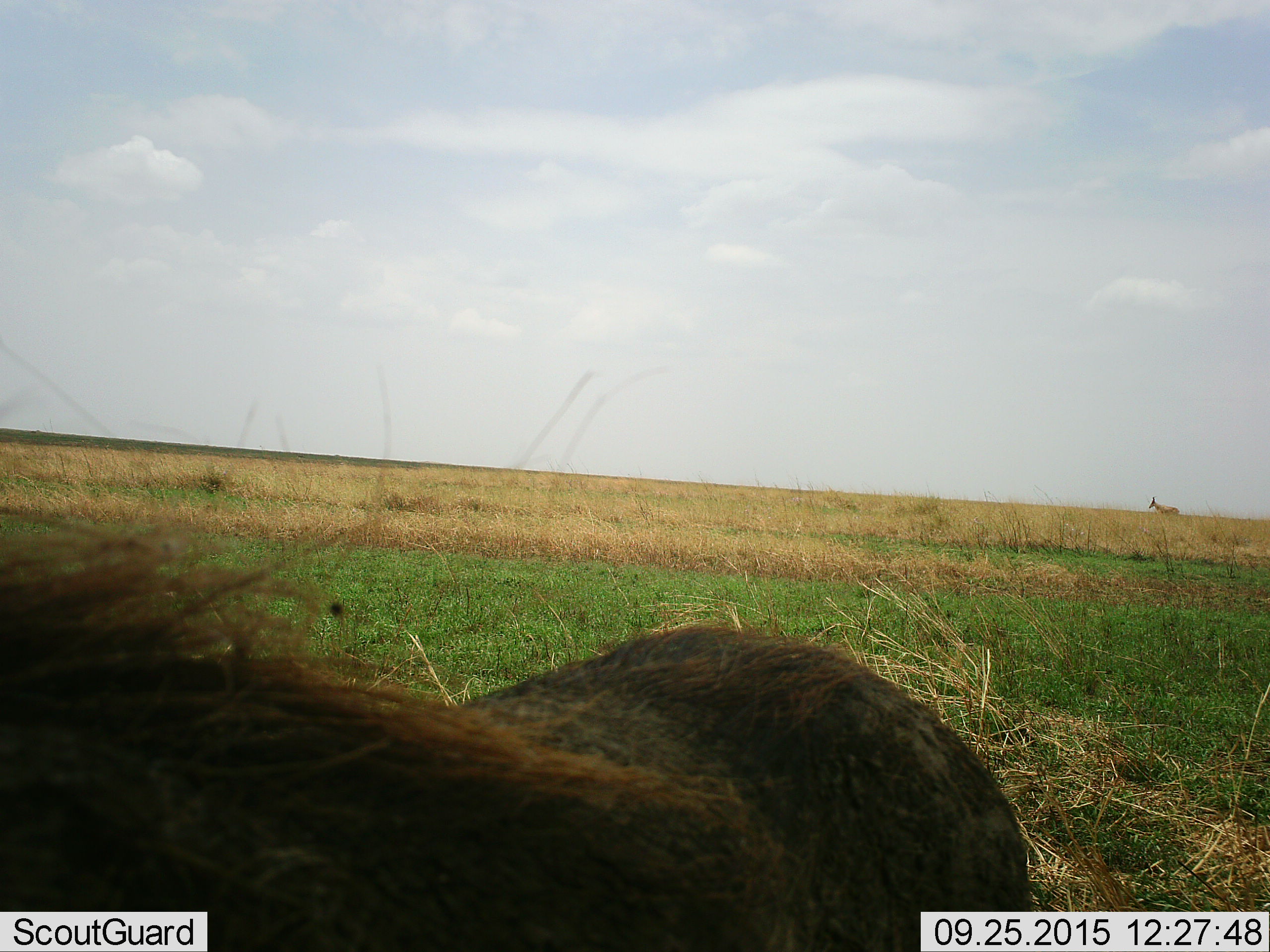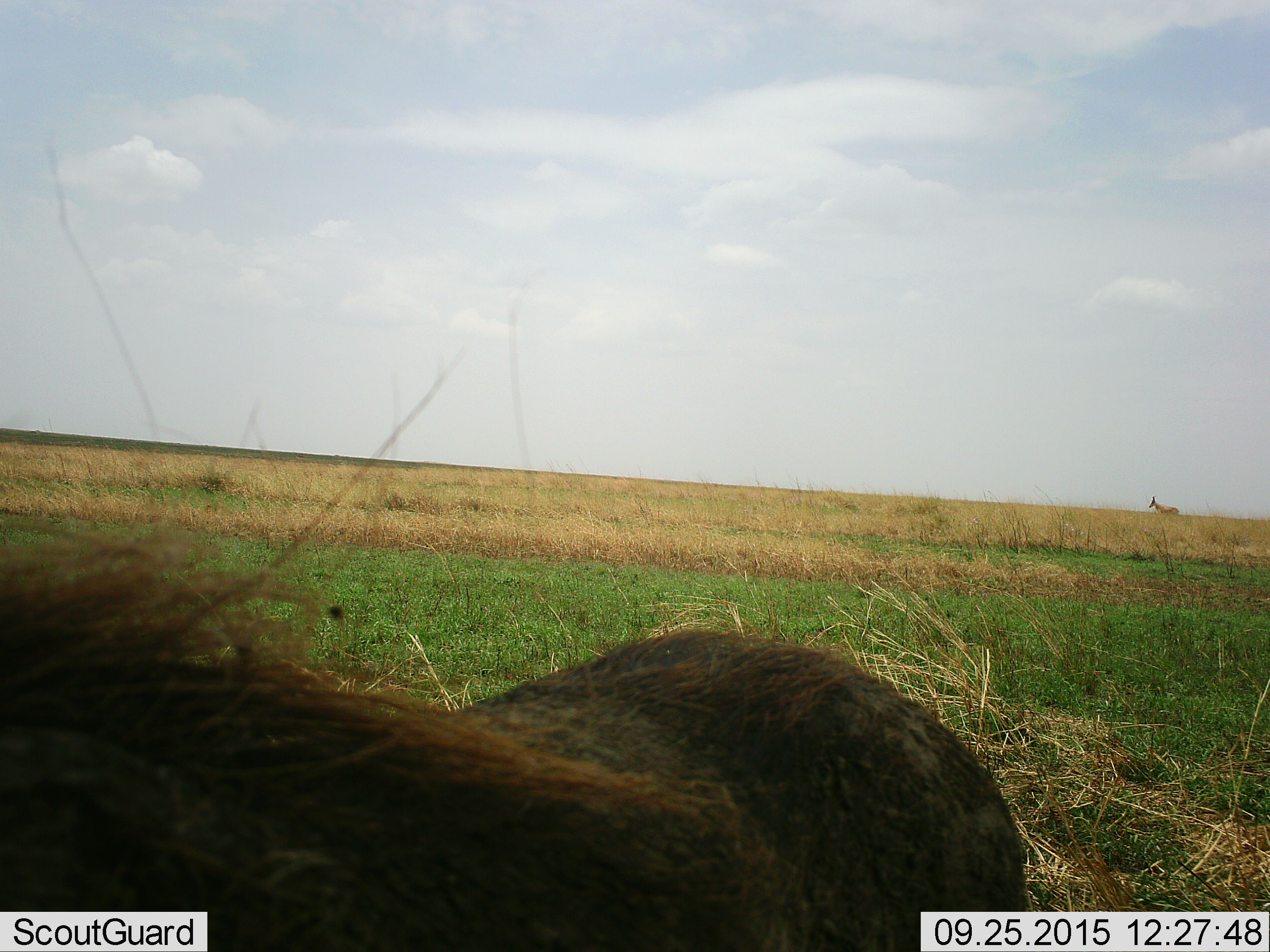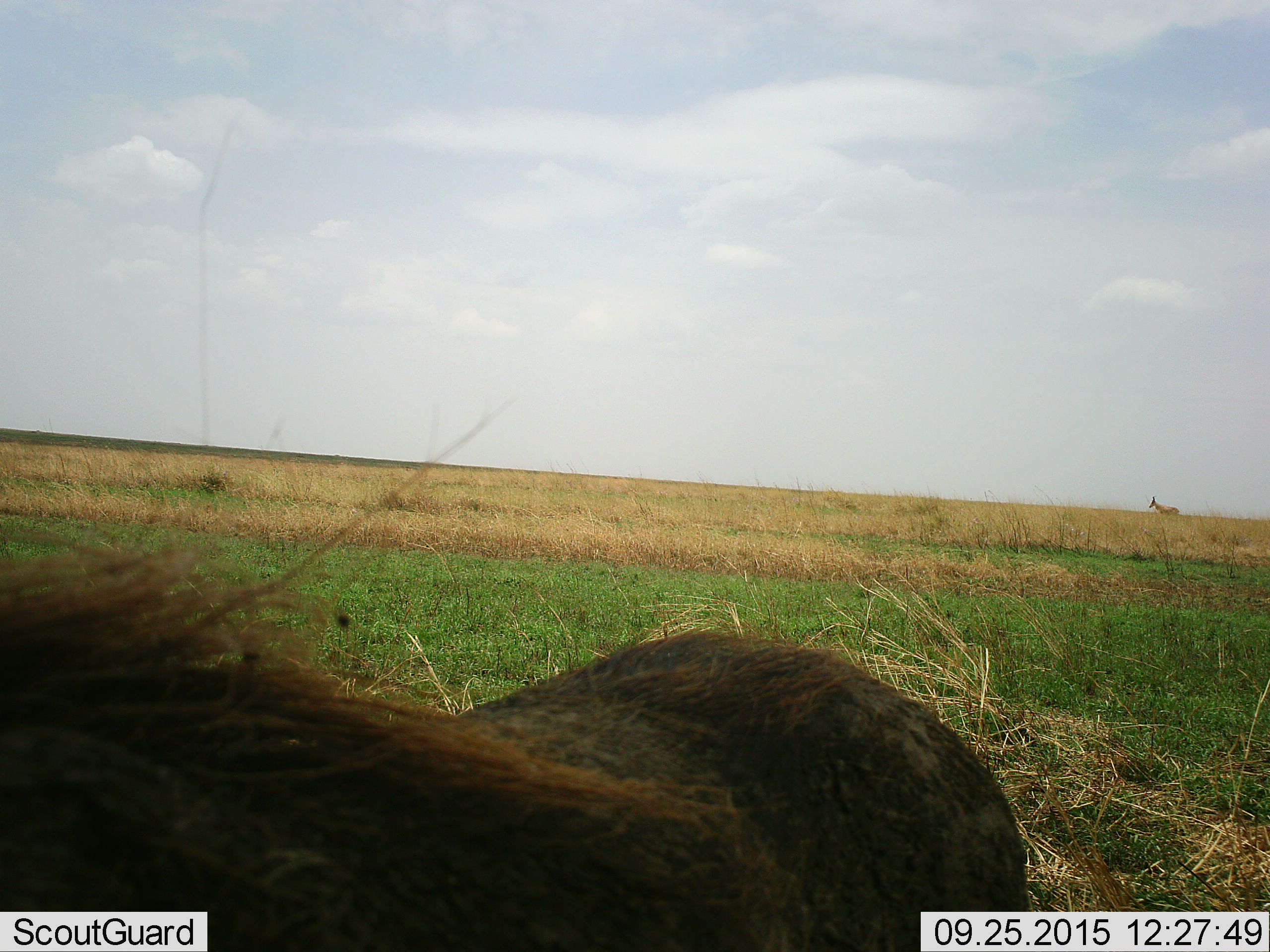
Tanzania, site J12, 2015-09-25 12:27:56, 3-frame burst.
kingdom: Animalia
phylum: Chordata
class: Mammalia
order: Artiodactyla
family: Bovidae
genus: Alcelaphus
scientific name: Alcelaphus buselaphus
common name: hartebeest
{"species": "hartebeest (Alcelaphus buselaphus)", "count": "1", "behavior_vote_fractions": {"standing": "83%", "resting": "17%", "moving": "0%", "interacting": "0%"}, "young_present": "0%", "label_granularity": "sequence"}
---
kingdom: Animalia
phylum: Chordata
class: Mammalia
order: Artiodactyla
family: Suidae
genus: Phacochoerus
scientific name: Phacochoerus africanus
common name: warthog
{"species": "warthog (Phacochoerus africanus)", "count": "1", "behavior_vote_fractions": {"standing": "86%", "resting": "0%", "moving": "14%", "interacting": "0%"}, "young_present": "0%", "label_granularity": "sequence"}